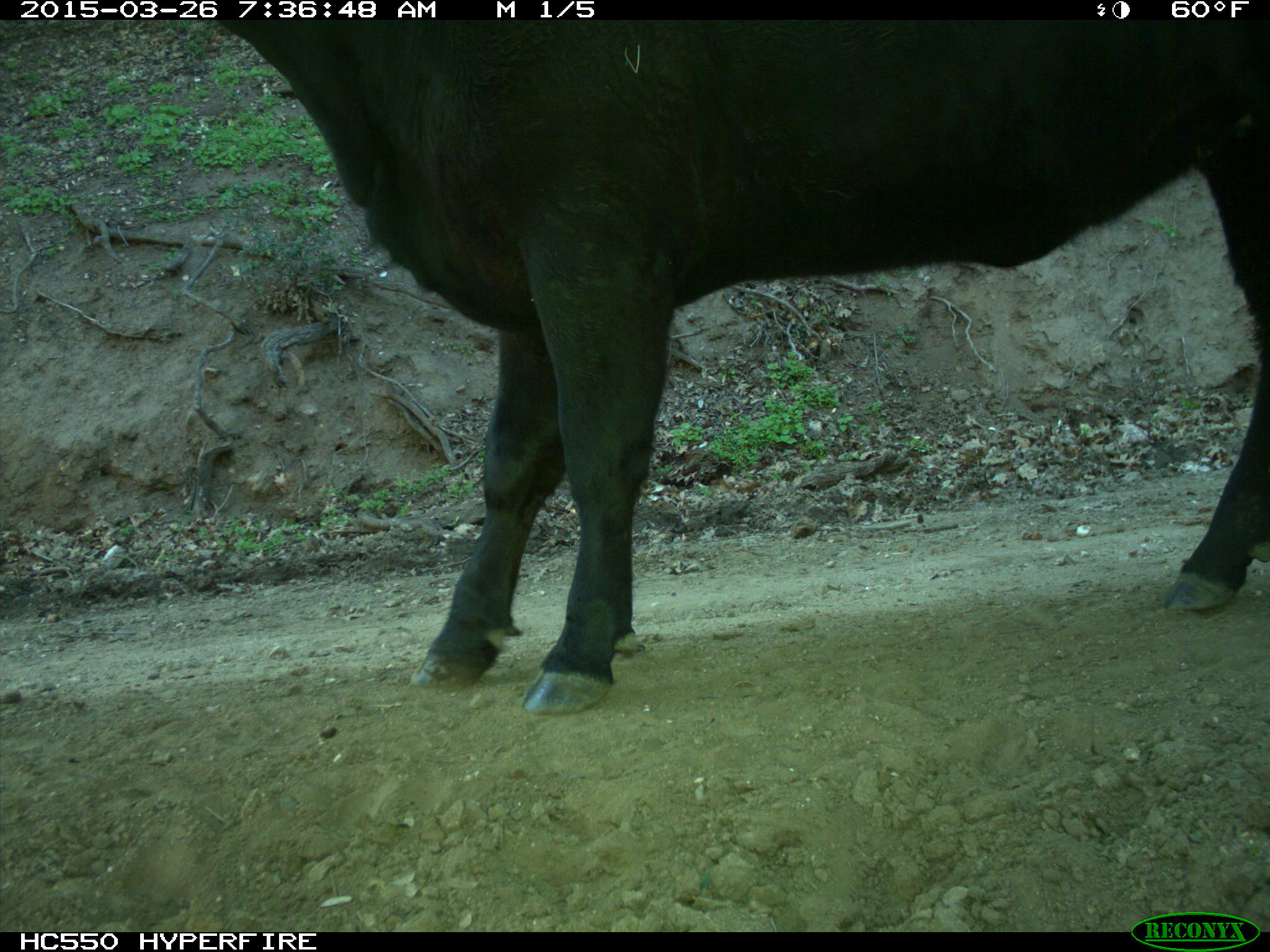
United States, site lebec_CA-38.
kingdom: Animalia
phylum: Chordata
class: Mammalia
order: Artiodactyla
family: Bovidae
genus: Bos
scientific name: Bos taurus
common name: domestic cow